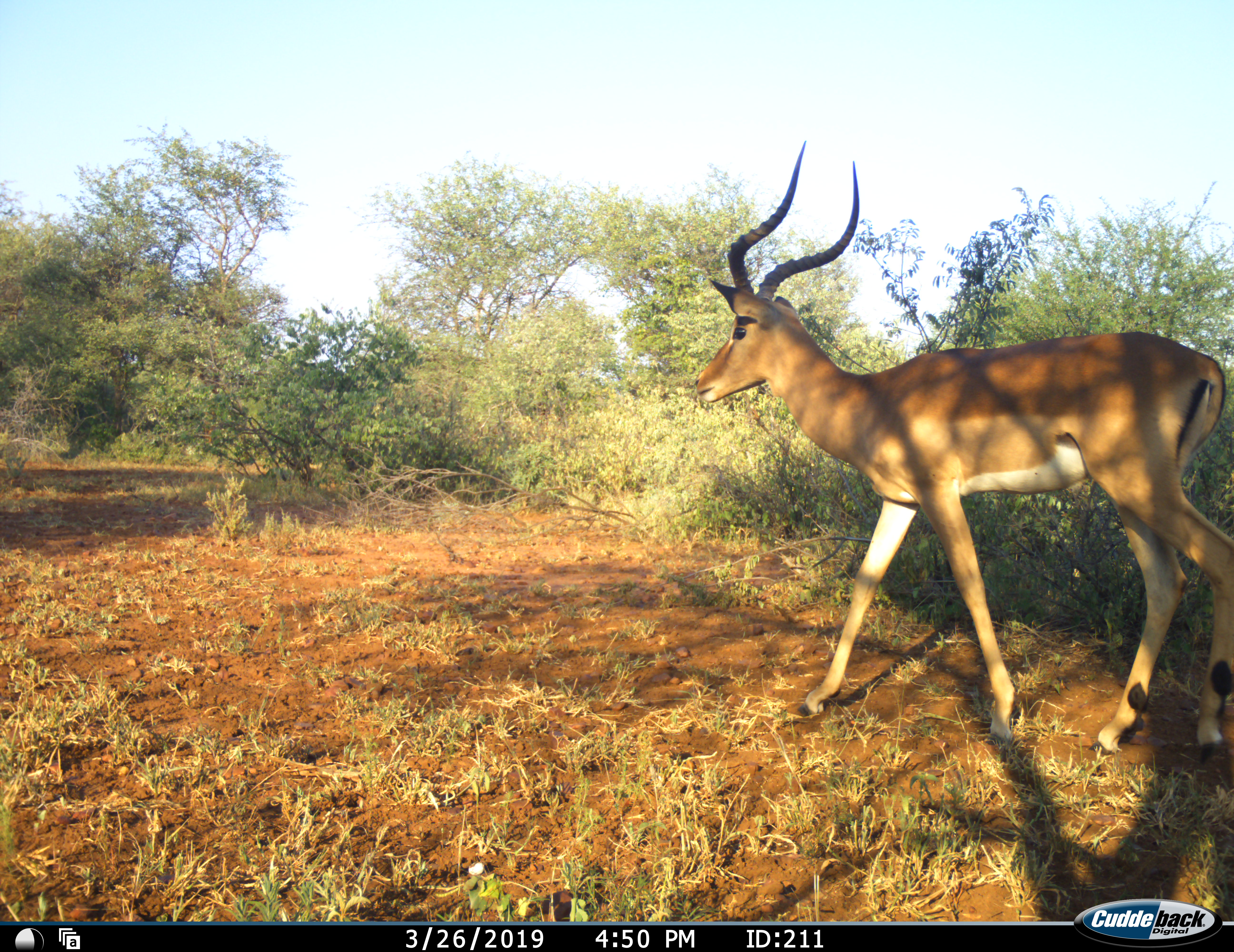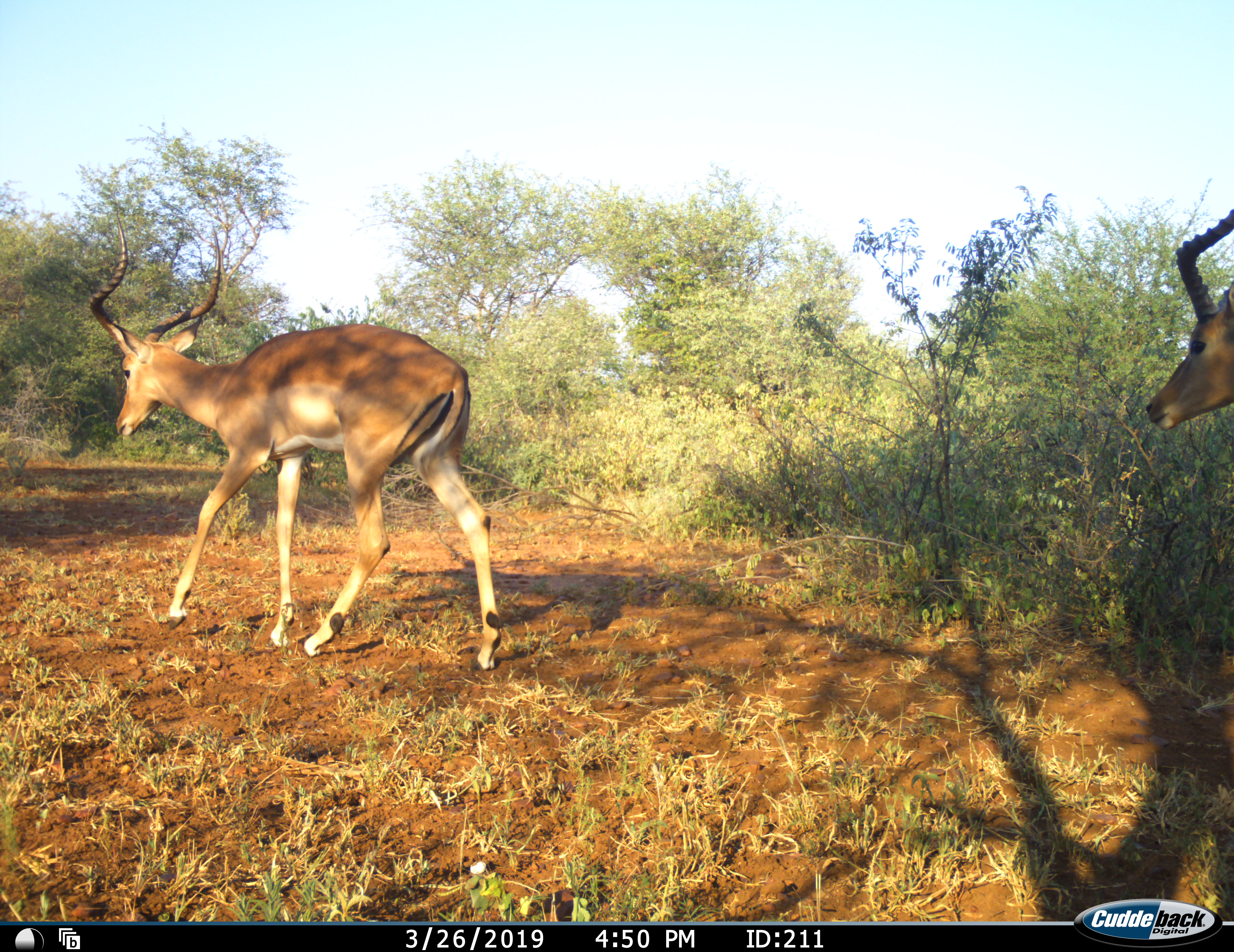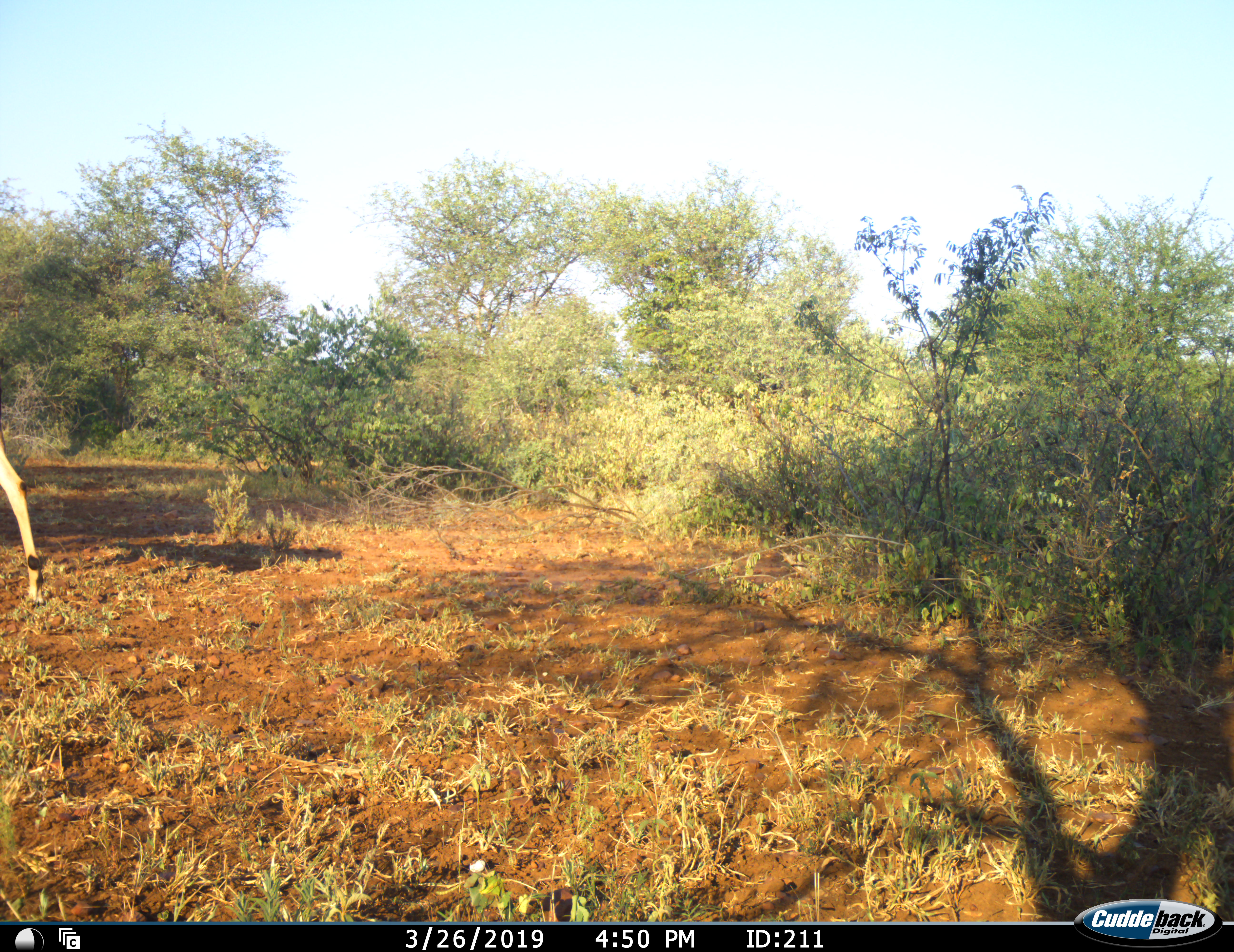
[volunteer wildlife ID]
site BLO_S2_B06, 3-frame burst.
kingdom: Animalia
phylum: Chordata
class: Mammalia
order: Artiodactyla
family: Bovidae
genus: Aepyceros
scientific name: Aepyceros melampus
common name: impala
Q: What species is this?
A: Impala (Aepyceros melampus).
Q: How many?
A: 2.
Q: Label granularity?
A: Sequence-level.